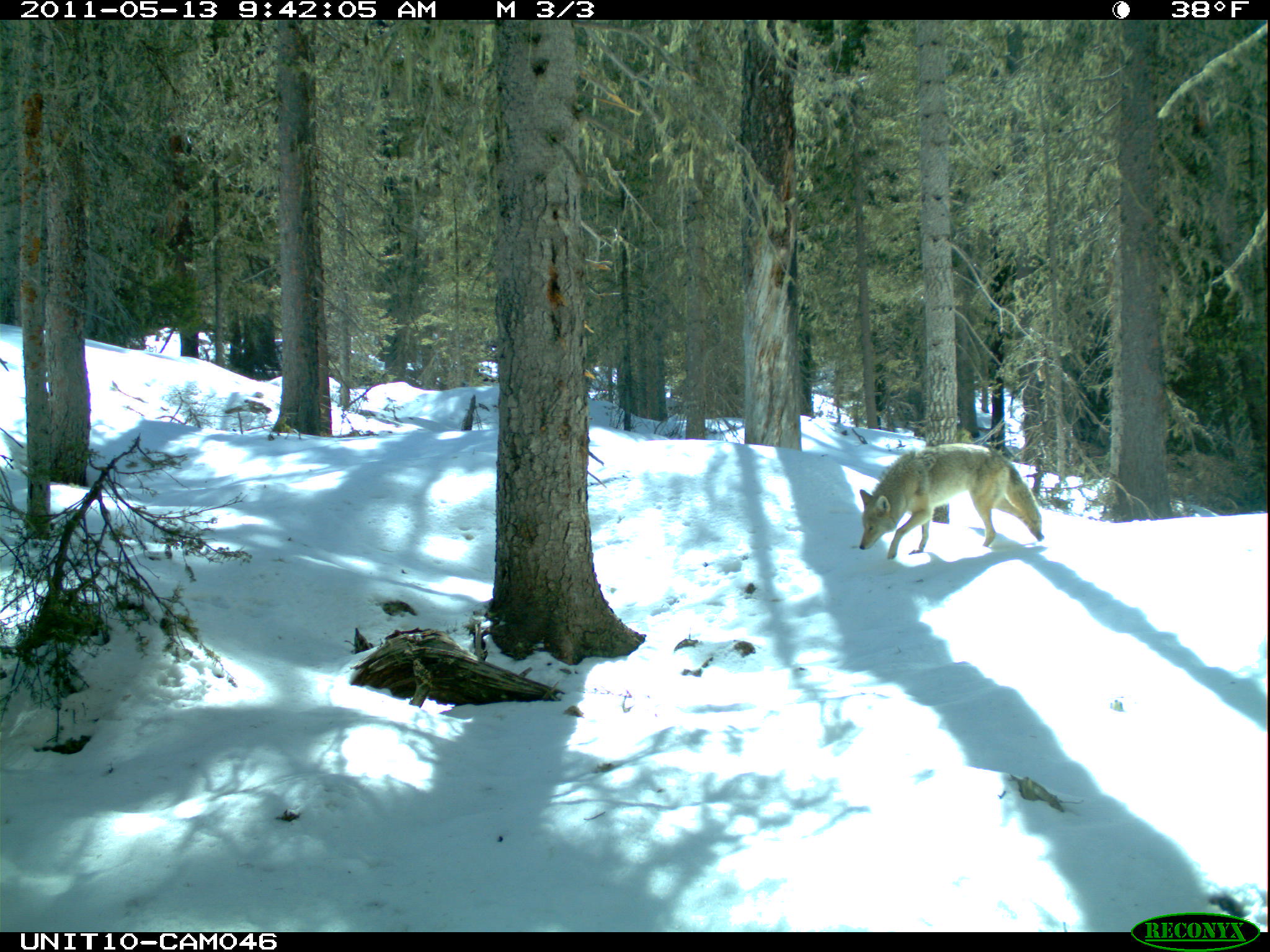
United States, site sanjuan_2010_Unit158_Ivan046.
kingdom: Animalia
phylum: Chordata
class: Mammalia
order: Carnivora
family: Canidae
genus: Canis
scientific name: Canis latrans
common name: coyote